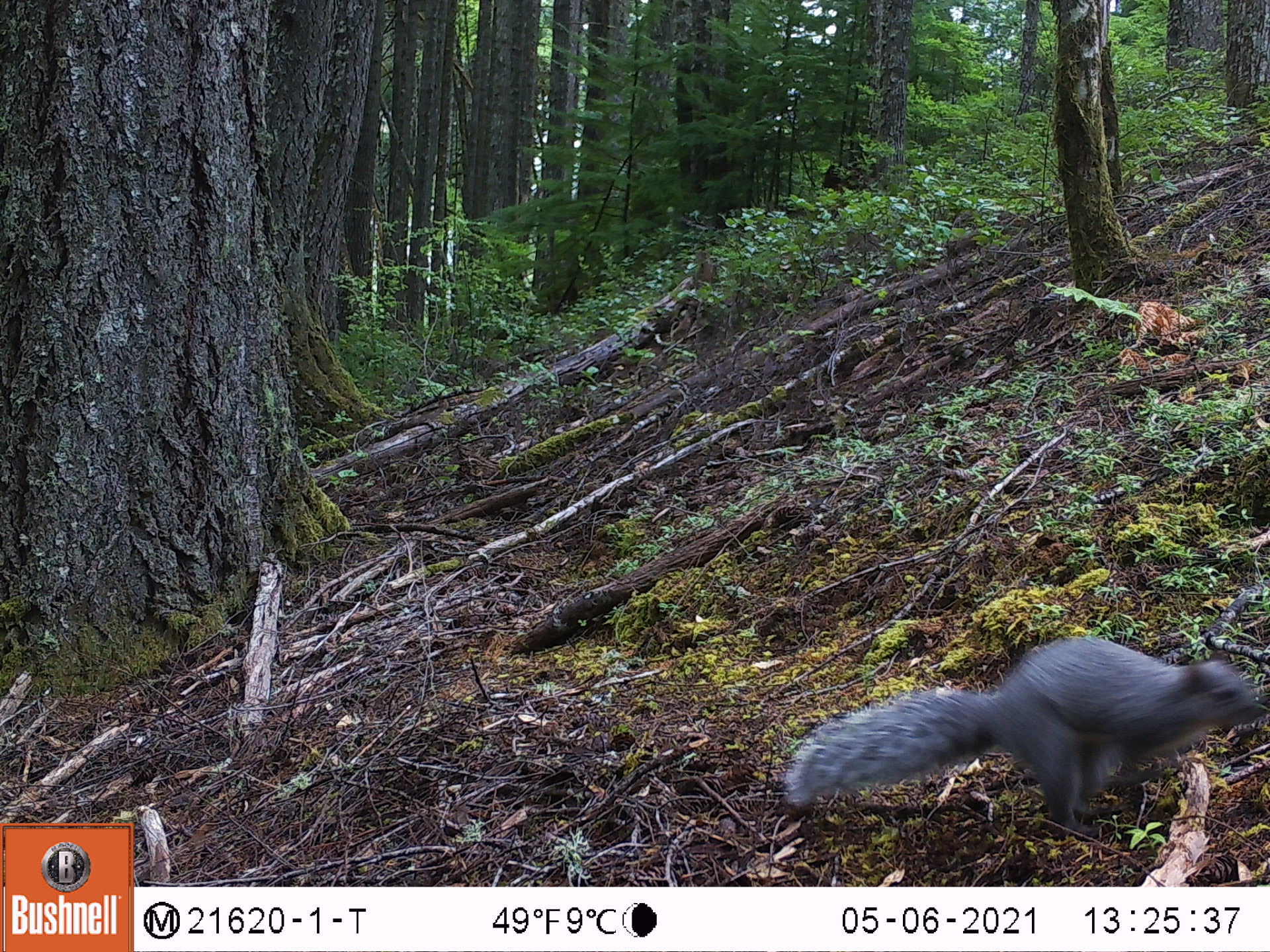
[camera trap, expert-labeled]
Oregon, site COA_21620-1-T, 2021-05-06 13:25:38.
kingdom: Animalia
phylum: Chordata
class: Mammalia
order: Rodentia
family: Sciuridae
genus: Sciurus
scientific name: Sciurus griseus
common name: western gray squirrel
Western gray squirrel (Sciurus griseus).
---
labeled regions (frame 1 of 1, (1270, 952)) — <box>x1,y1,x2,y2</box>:
western gray squirrel: <box>769,620,1268,847</box>